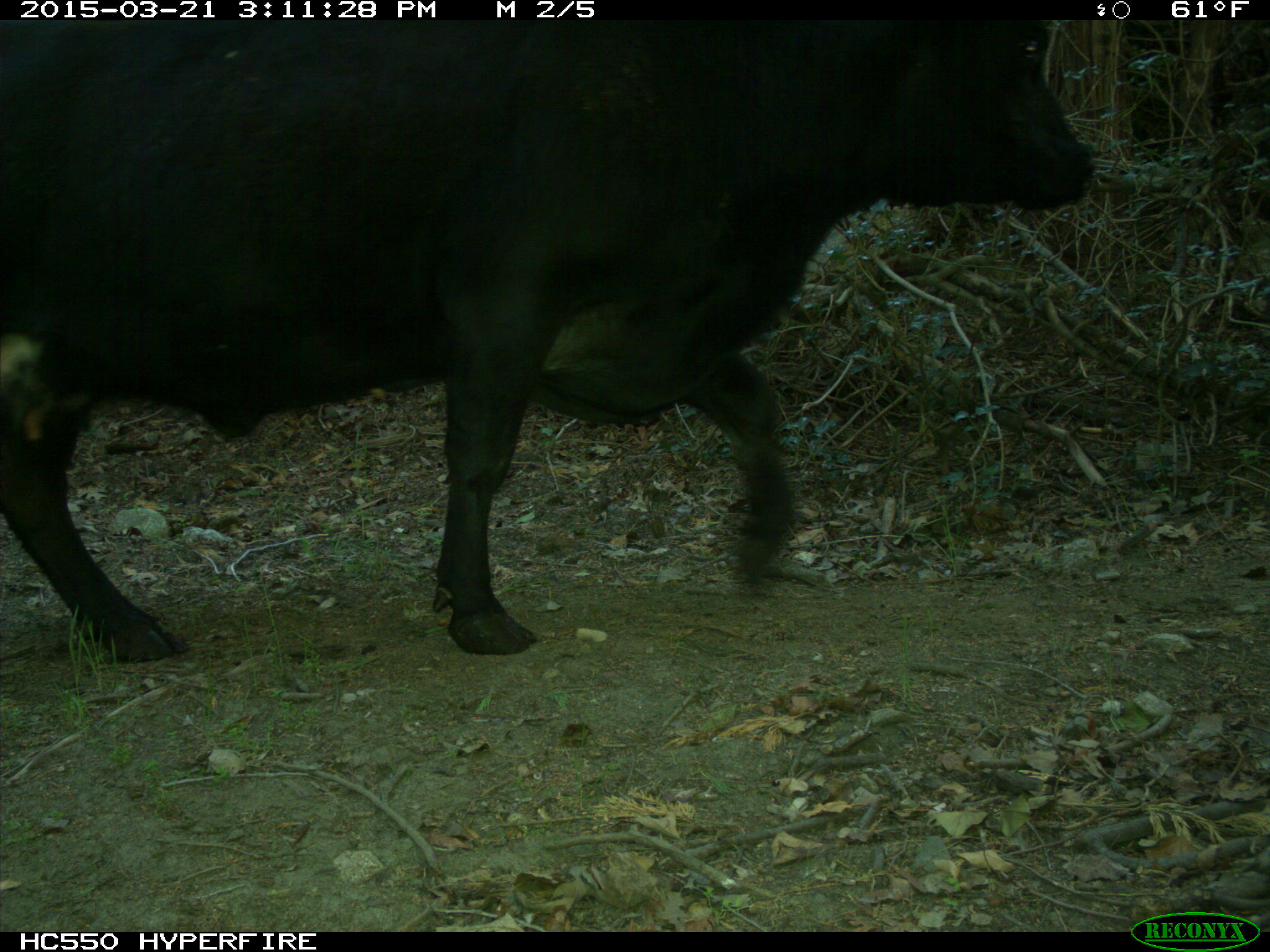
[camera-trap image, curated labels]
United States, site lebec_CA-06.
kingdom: Animalia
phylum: Chordata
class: Mammalia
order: Artiodactyla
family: Bovidae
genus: Bos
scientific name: Bos taurus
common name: domestic cow